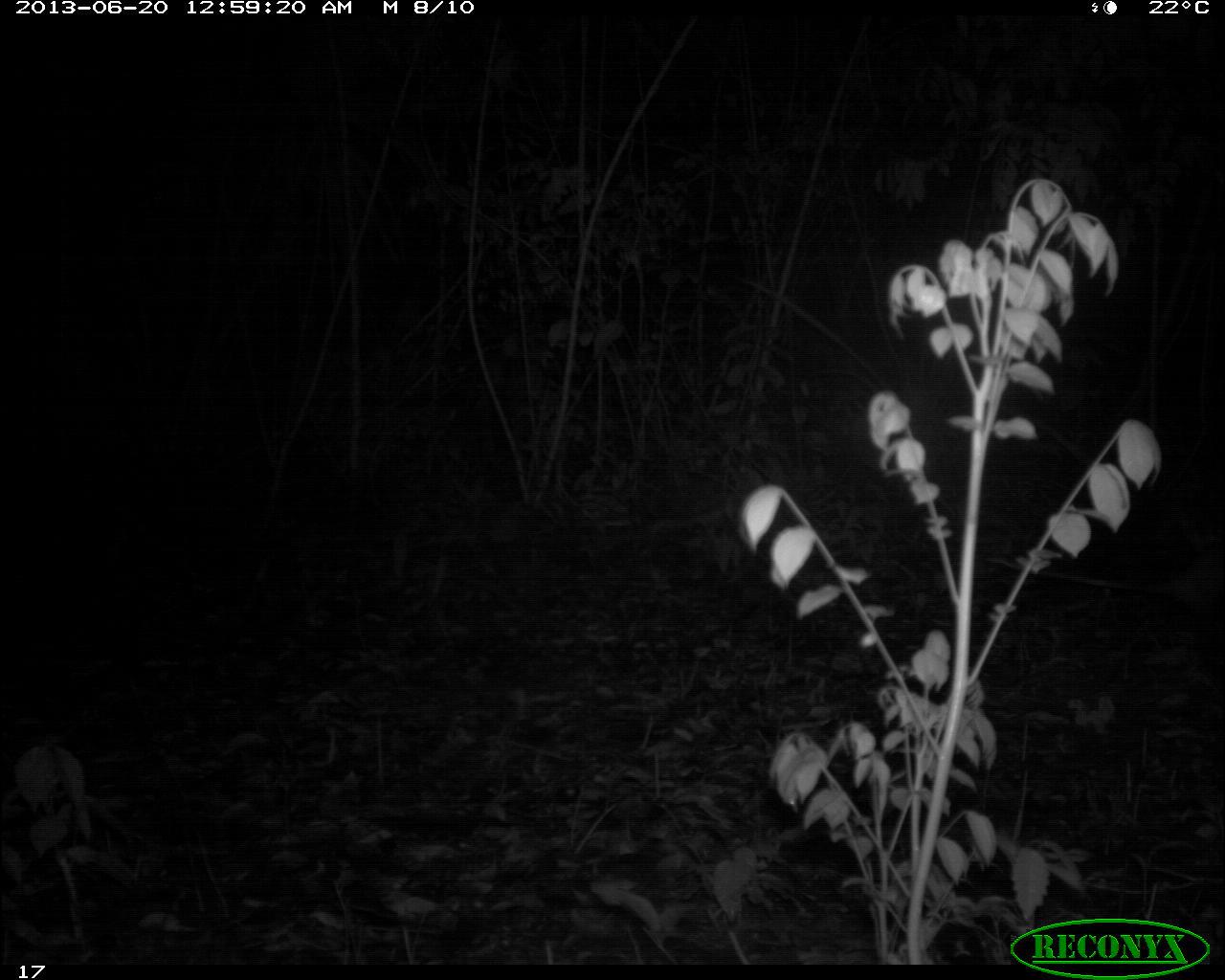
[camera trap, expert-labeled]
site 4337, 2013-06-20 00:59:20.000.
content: unidentified animal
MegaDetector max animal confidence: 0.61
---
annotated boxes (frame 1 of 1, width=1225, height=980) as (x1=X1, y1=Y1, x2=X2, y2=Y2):
unknown: (x1=995, y1=543, x2=1225, y2=615)